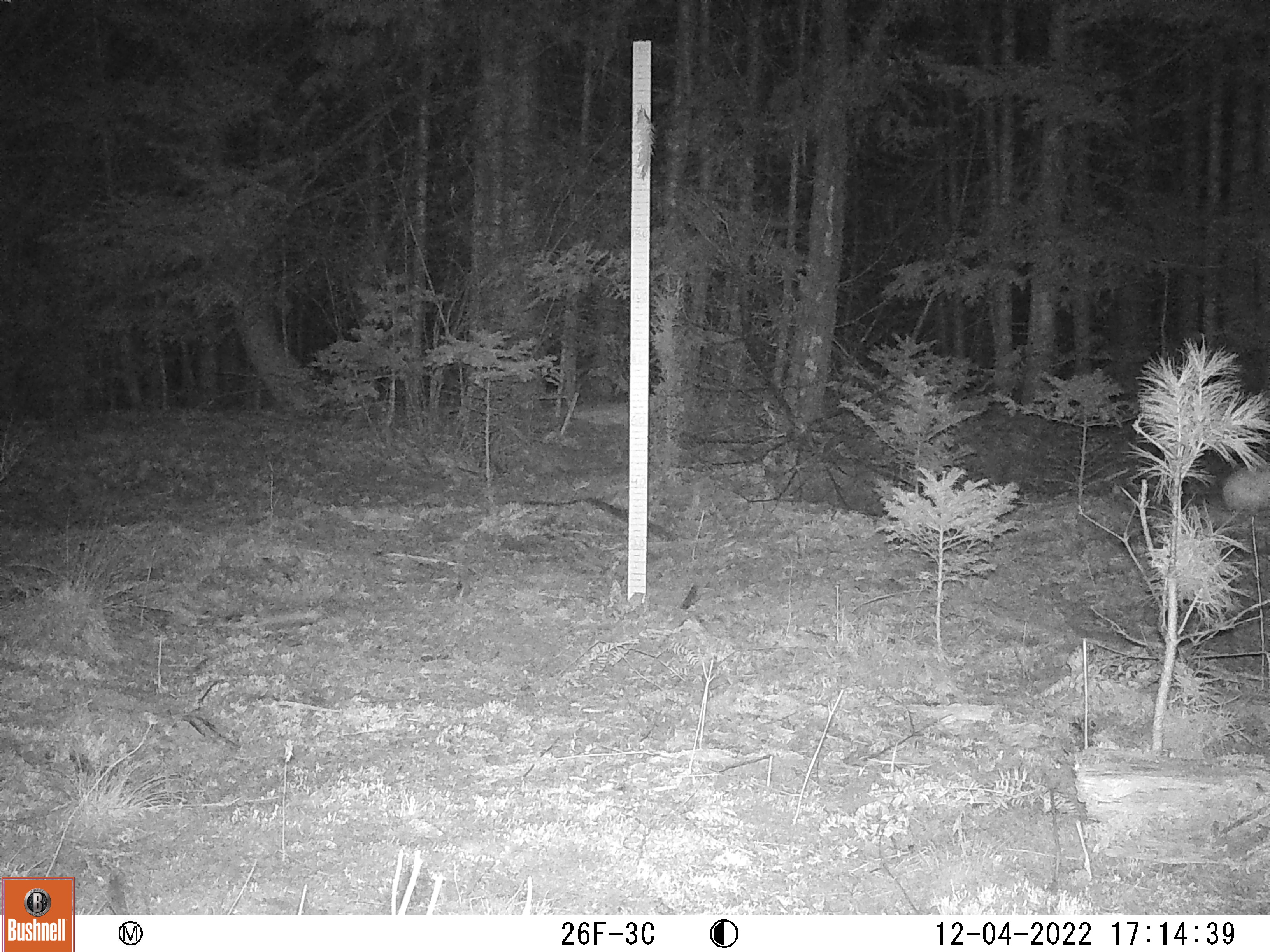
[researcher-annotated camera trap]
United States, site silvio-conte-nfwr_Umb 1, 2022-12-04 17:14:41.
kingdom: Animalia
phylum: Chordata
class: Mammalia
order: Lagomorpha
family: Leporidae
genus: Lepus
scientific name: Lepus americanus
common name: snowshoe hare